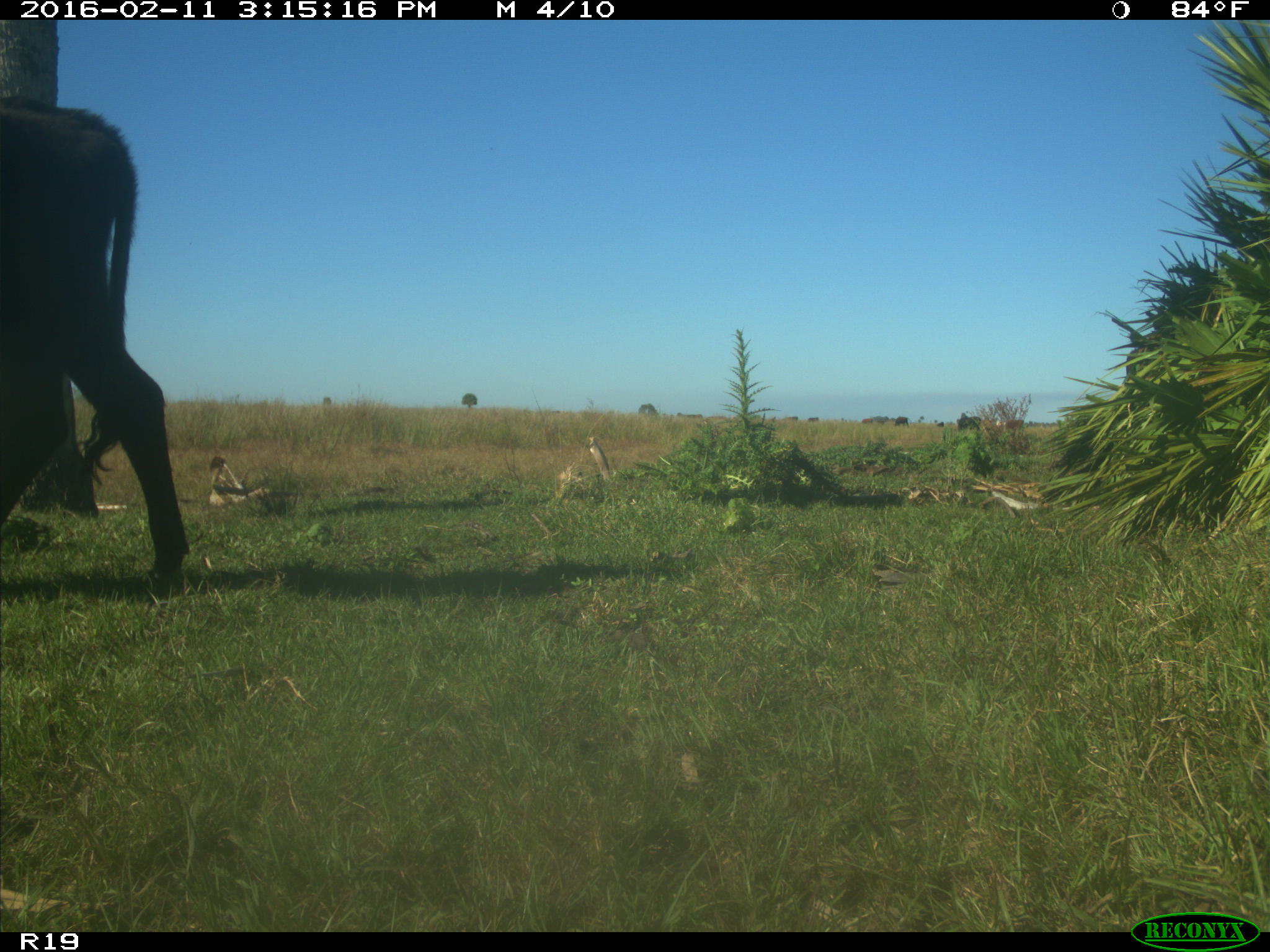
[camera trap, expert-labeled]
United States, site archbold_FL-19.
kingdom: Animalia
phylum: Chordata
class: Mammalia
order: Artiodactyla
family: Bovidae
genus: Bos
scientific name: Bos taurus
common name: domestic cow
Bos taurus (domestic cow).